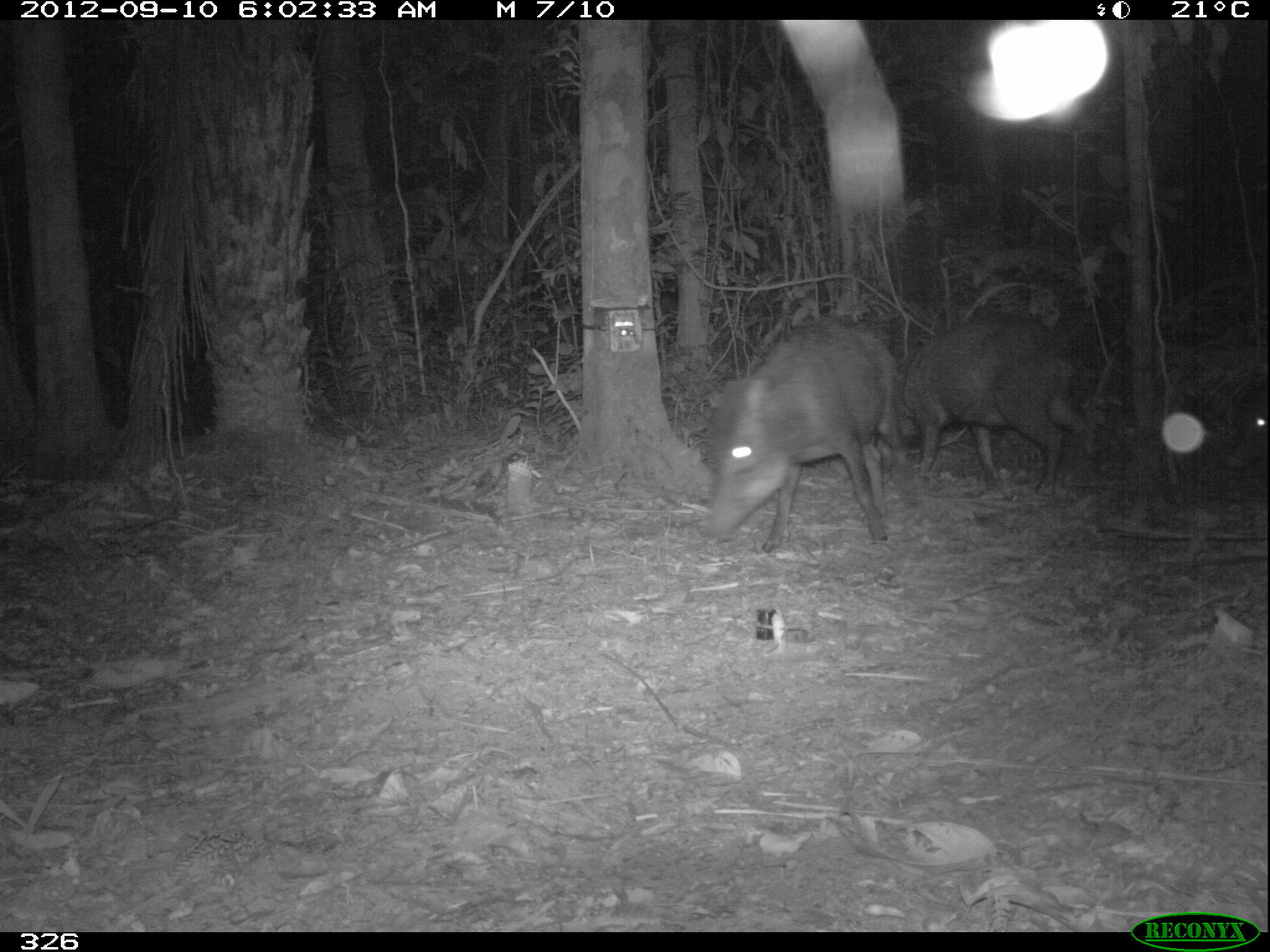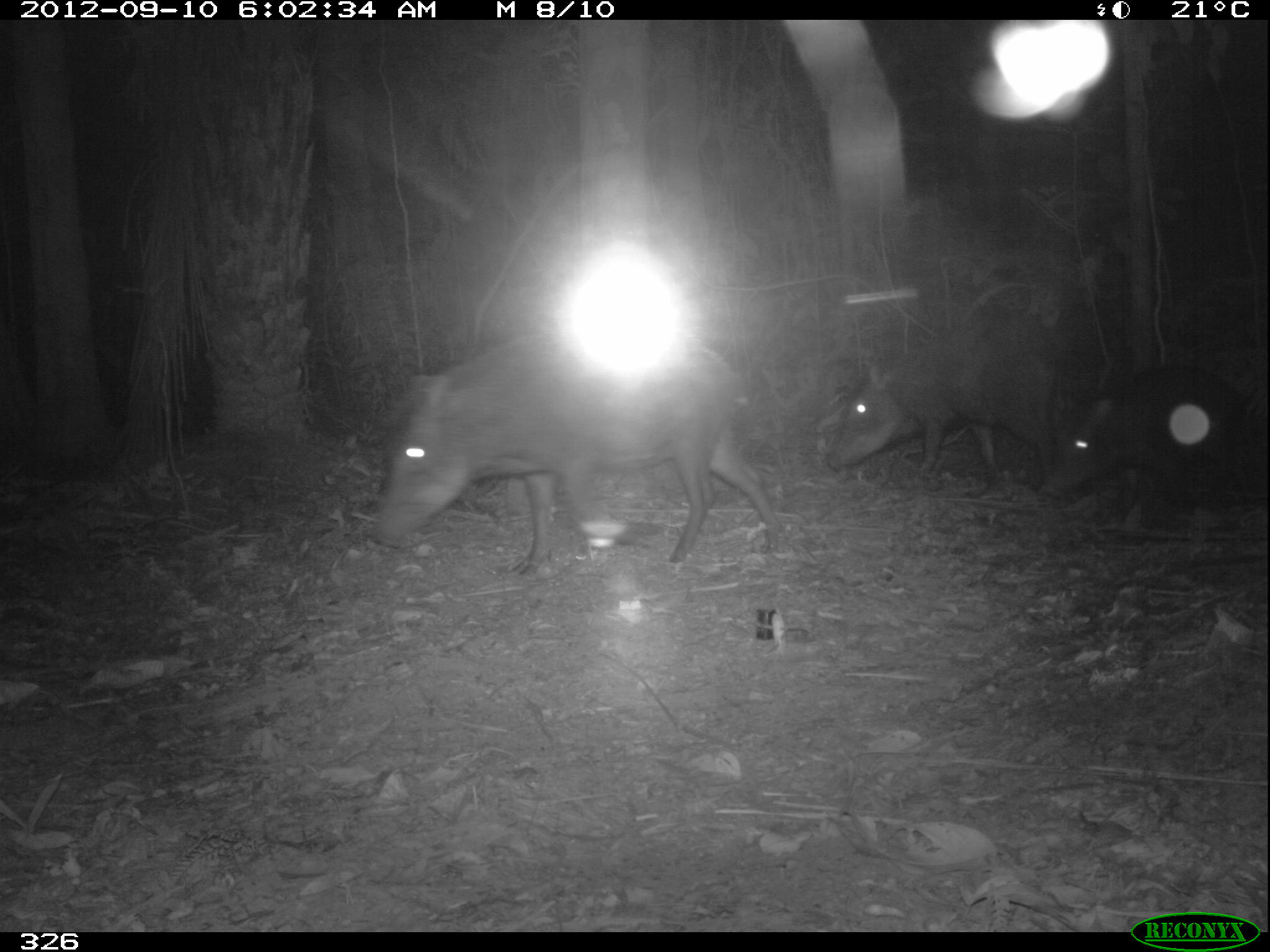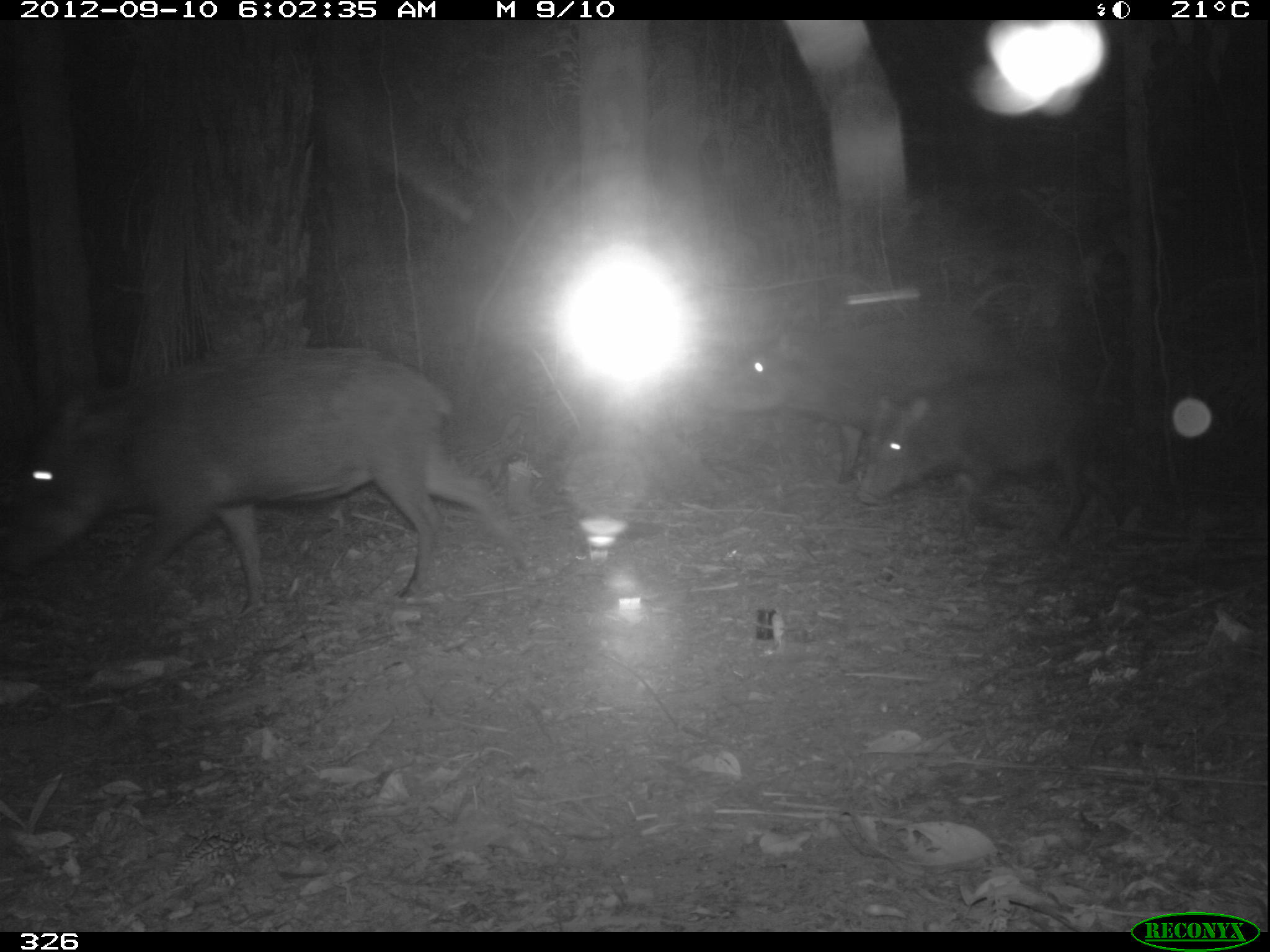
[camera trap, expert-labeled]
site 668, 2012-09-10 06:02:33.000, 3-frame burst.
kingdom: Animalia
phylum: Chordata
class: Mammalia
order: Artiodactyla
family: Tayassuidae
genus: Tayassu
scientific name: Tayassu pecari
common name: white-lipped peccary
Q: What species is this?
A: Tayassu pecari (white-lipped peccary).